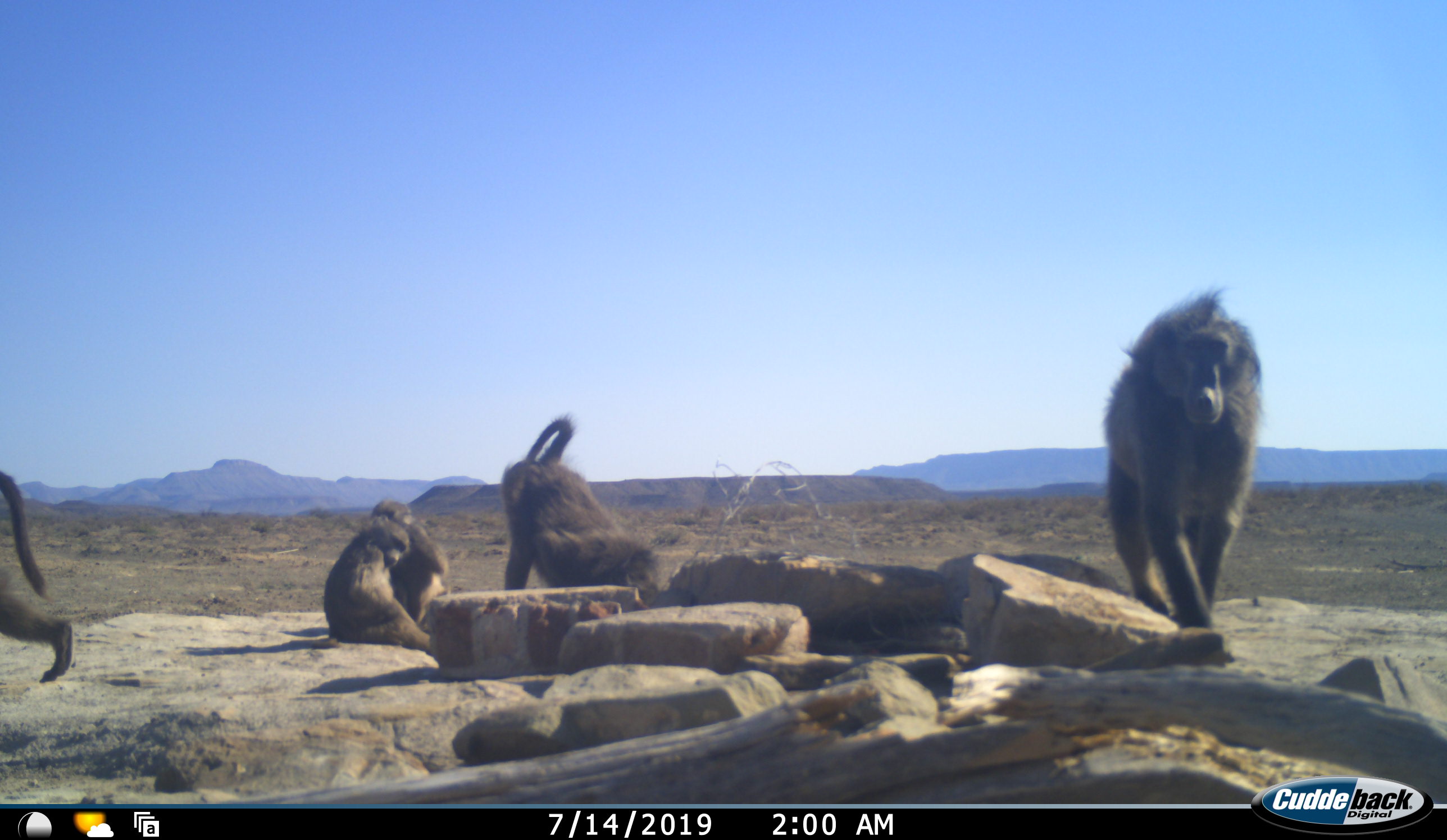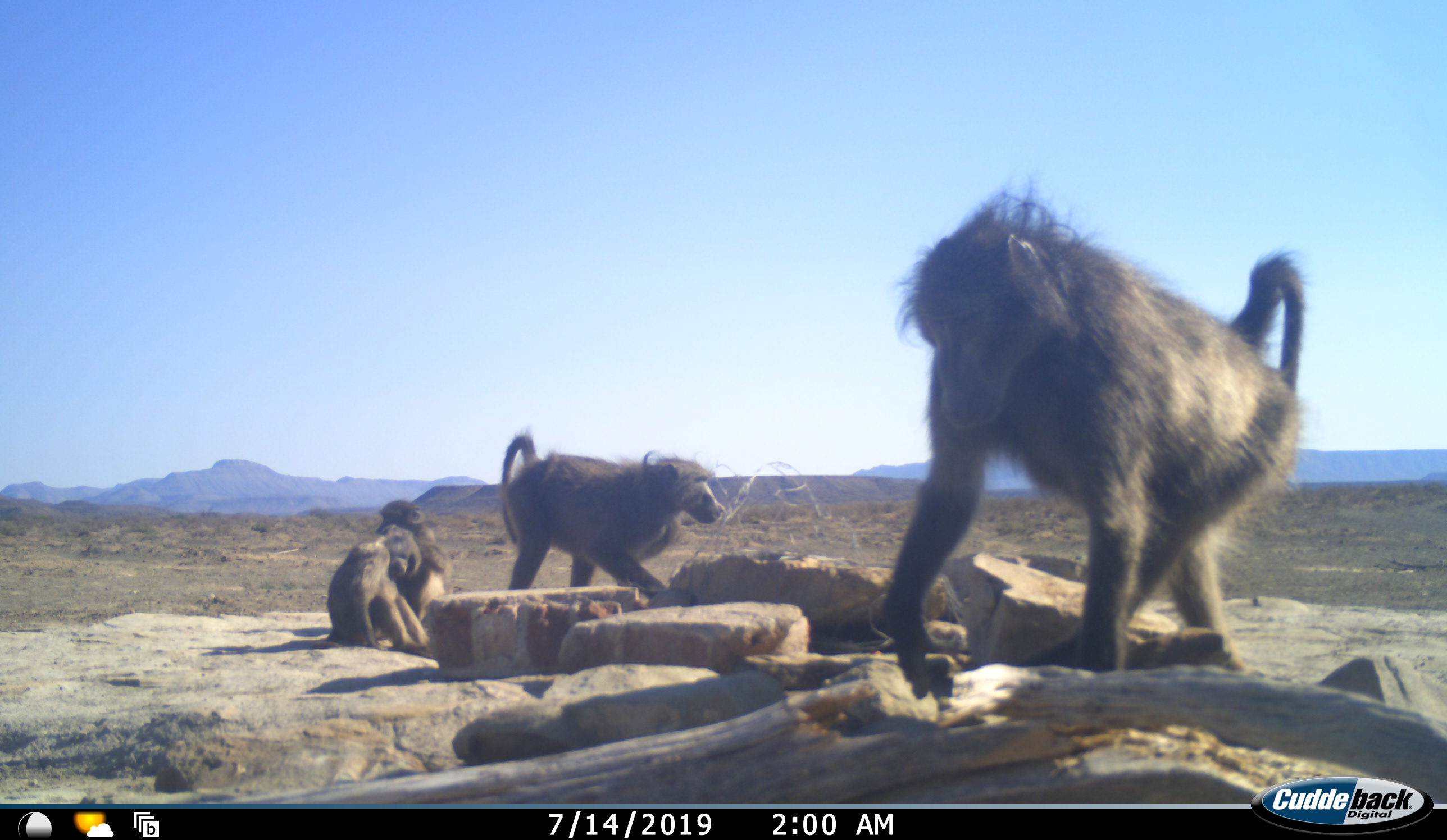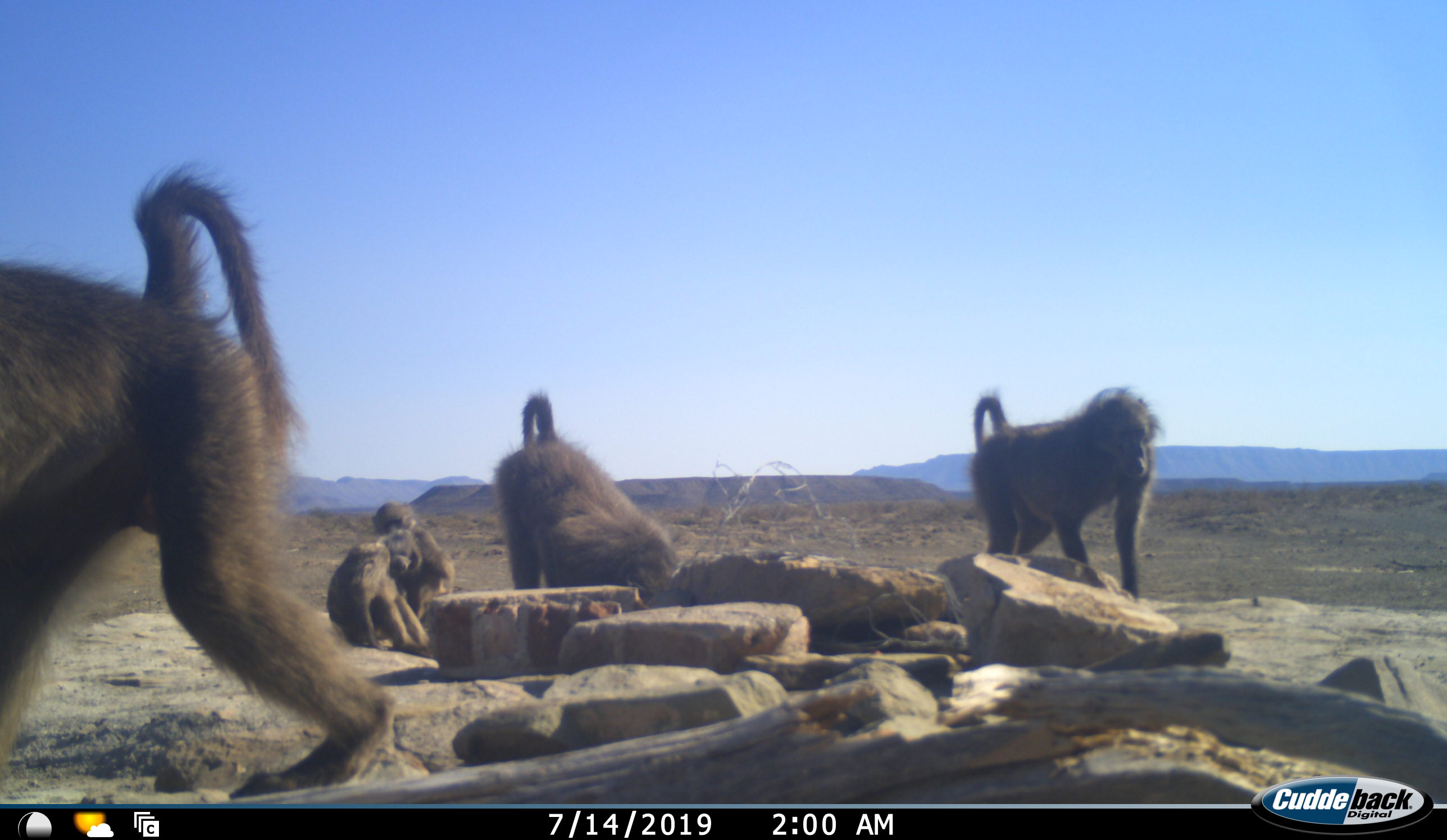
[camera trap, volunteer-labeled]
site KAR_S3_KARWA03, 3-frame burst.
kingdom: Animalia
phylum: Chordata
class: Mammalia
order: Primates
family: Cercopithecidae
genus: Papio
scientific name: Papio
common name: baboon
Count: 5.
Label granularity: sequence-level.